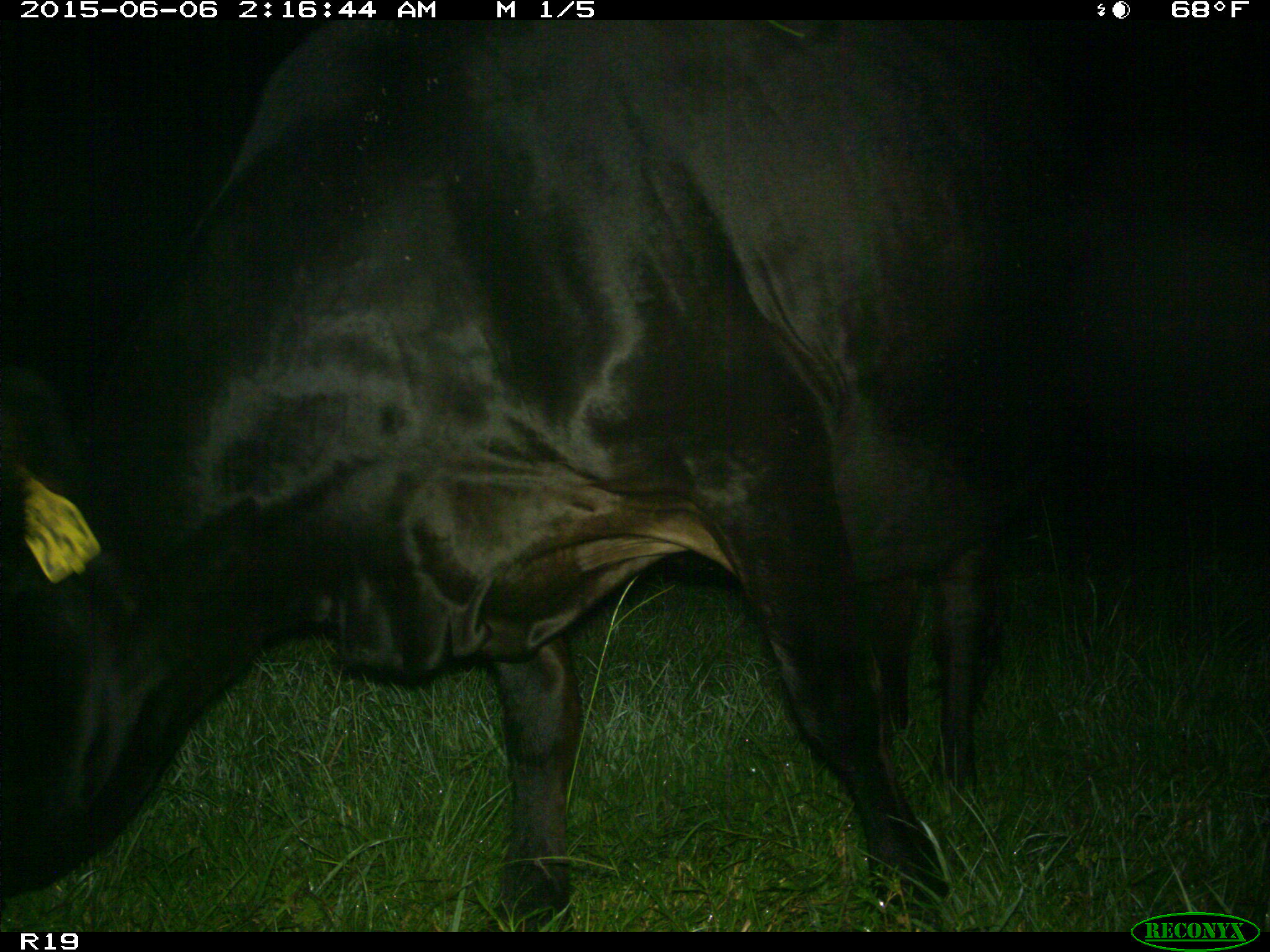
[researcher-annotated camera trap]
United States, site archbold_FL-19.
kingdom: Animalia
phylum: Chordata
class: Mammalia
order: Artiodactyla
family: Bovidae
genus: Bos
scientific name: Bos taurus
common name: domestic cow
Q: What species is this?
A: Bos taurus (domestic cow).